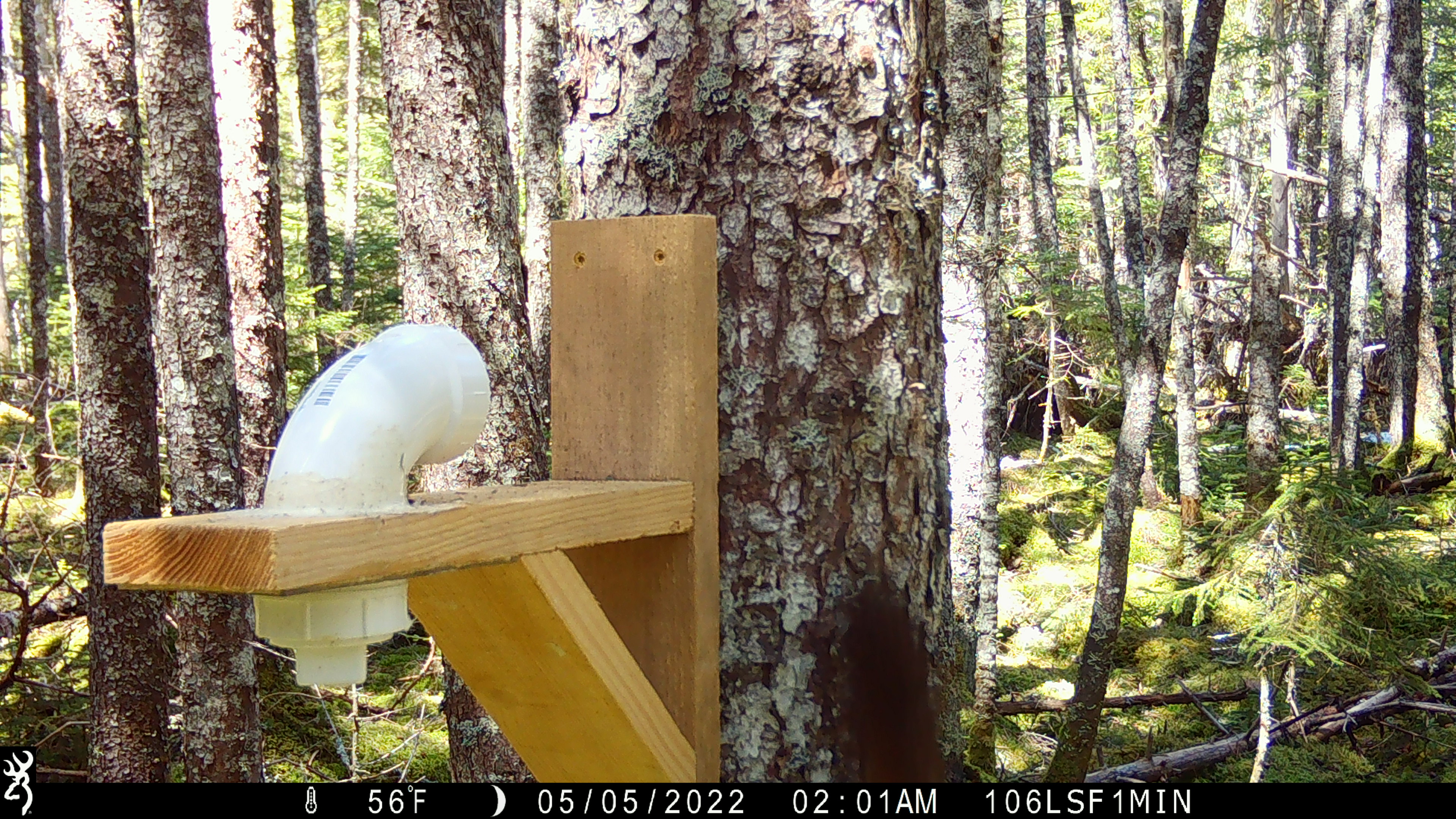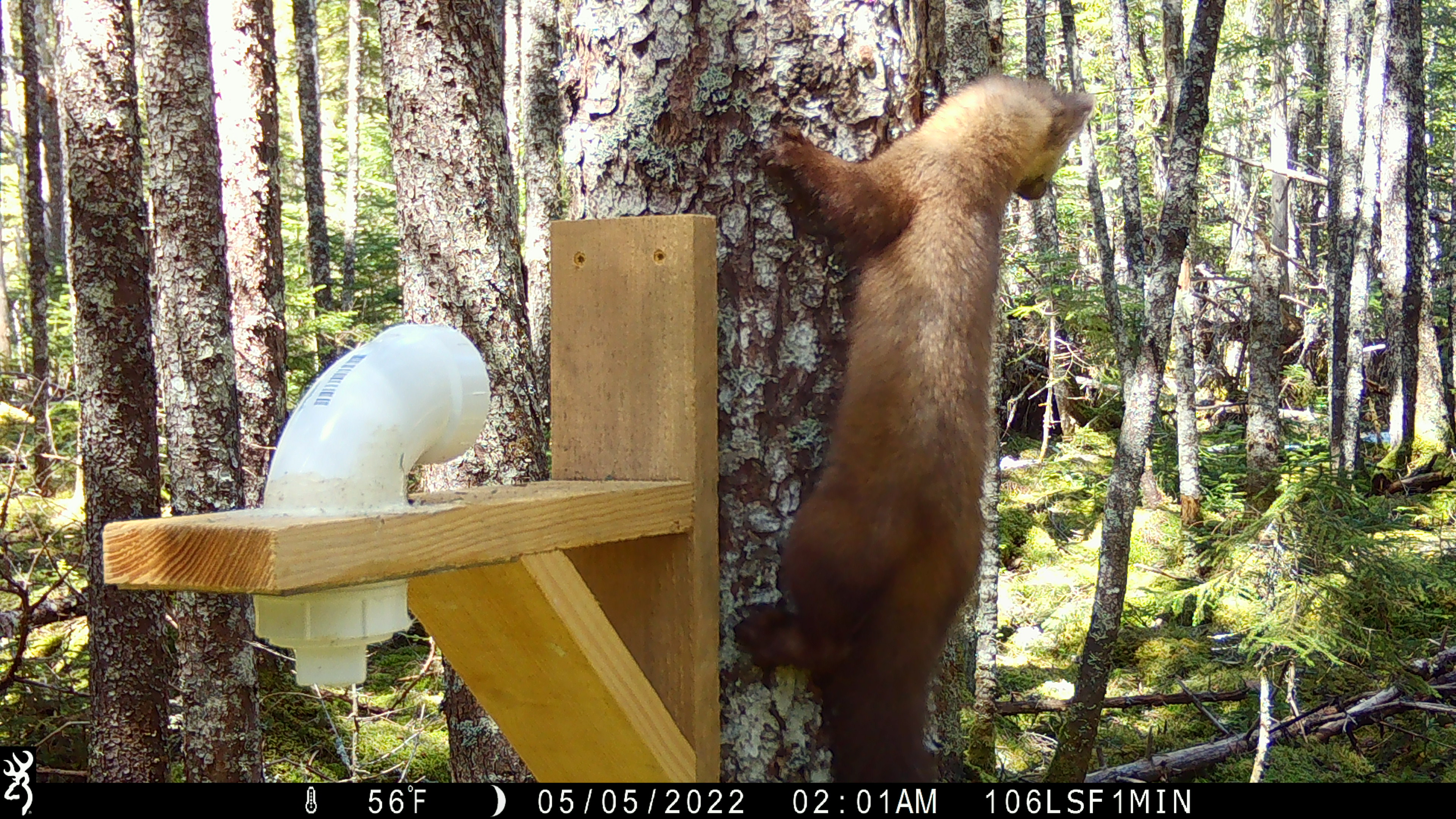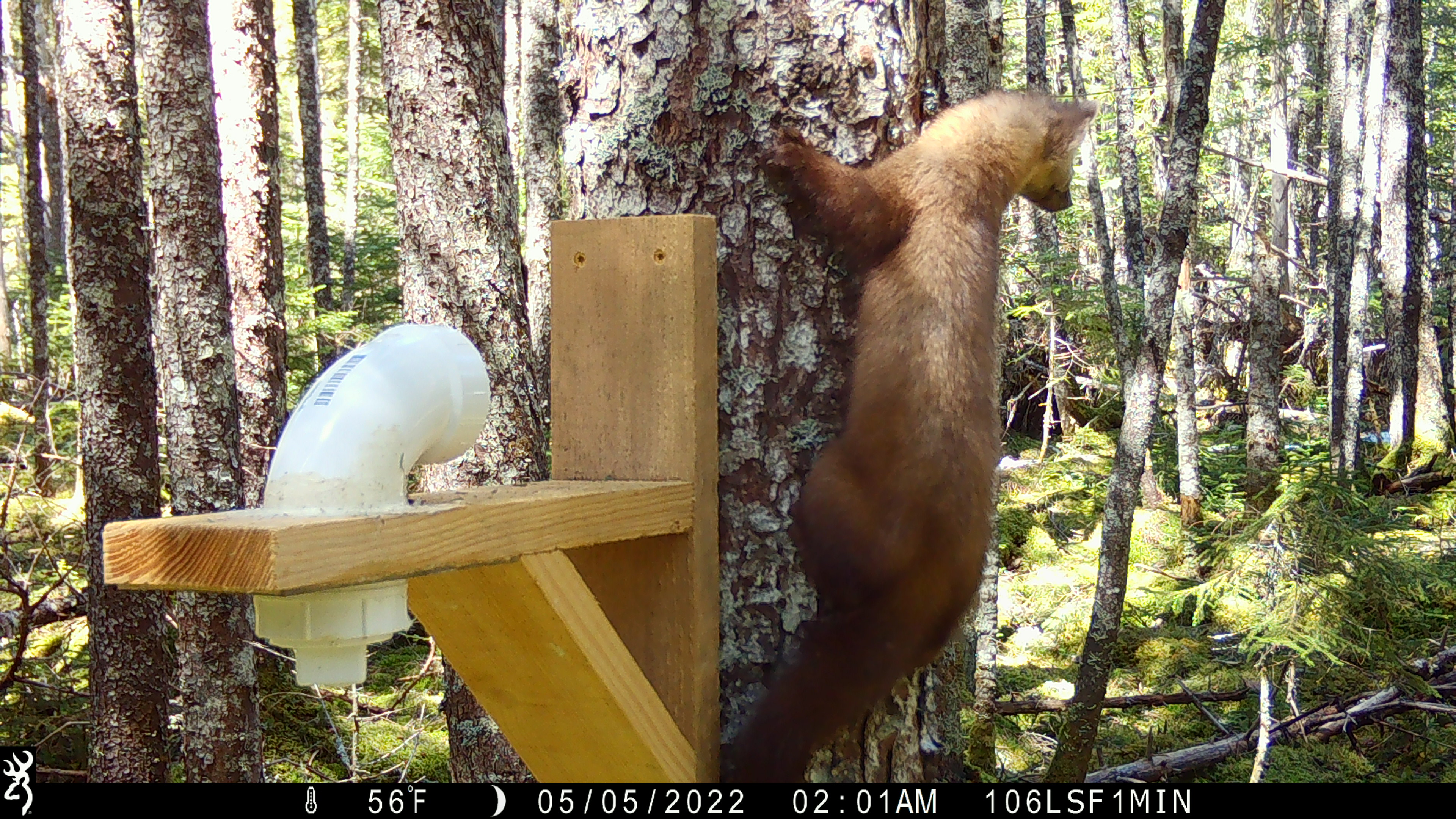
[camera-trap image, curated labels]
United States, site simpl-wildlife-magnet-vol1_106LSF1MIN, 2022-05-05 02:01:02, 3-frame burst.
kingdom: Animalia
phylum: Chordata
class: Mammalia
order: Carnivora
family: Mustelidae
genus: Martes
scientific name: Martes americana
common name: american marten